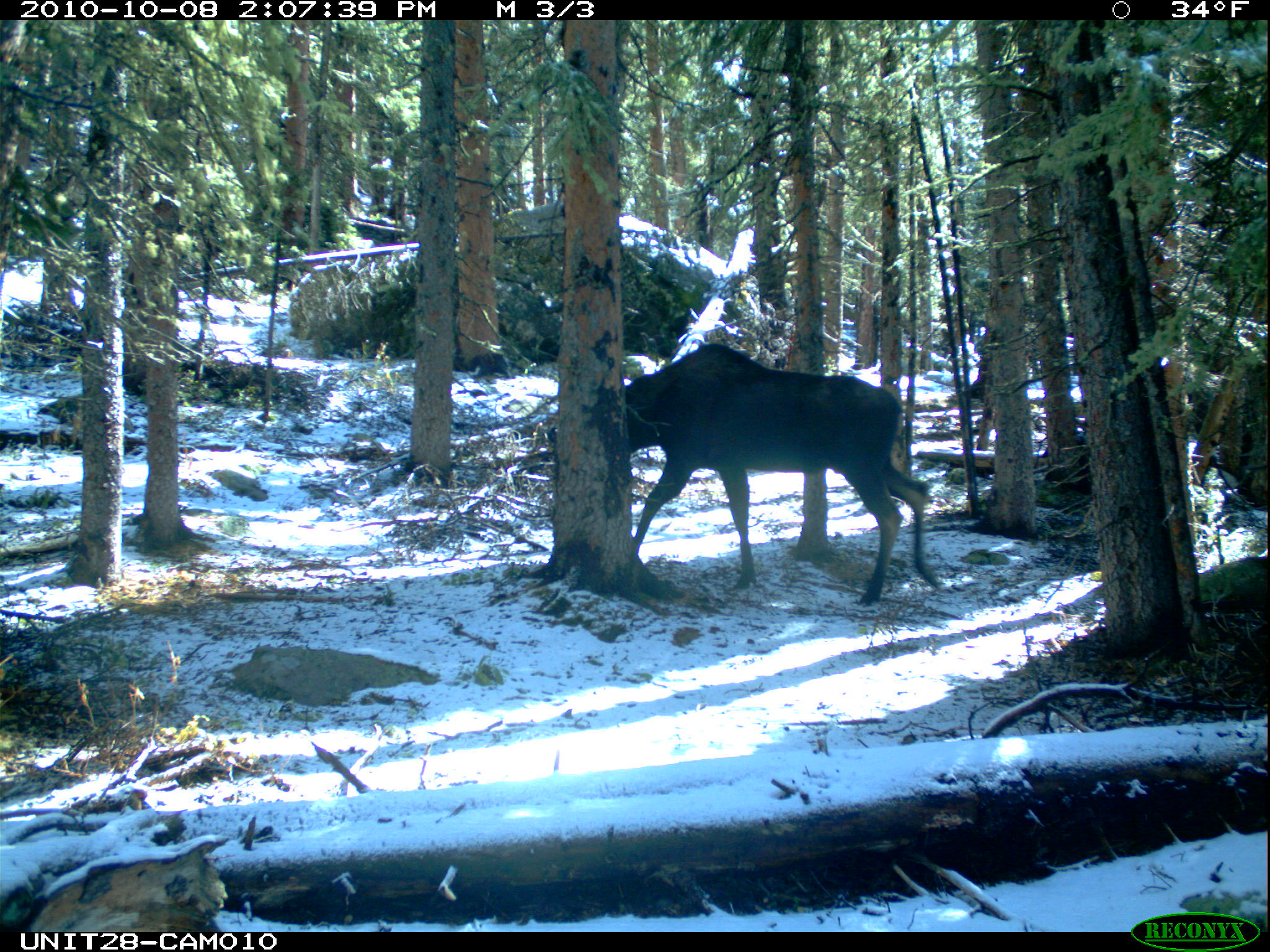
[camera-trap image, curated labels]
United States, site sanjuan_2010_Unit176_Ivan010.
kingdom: Animalia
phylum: Chordata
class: Mammalia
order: Artiodactyla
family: Cervidae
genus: Alces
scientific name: Alces alces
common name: moose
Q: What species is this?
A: Alces alces (moose).